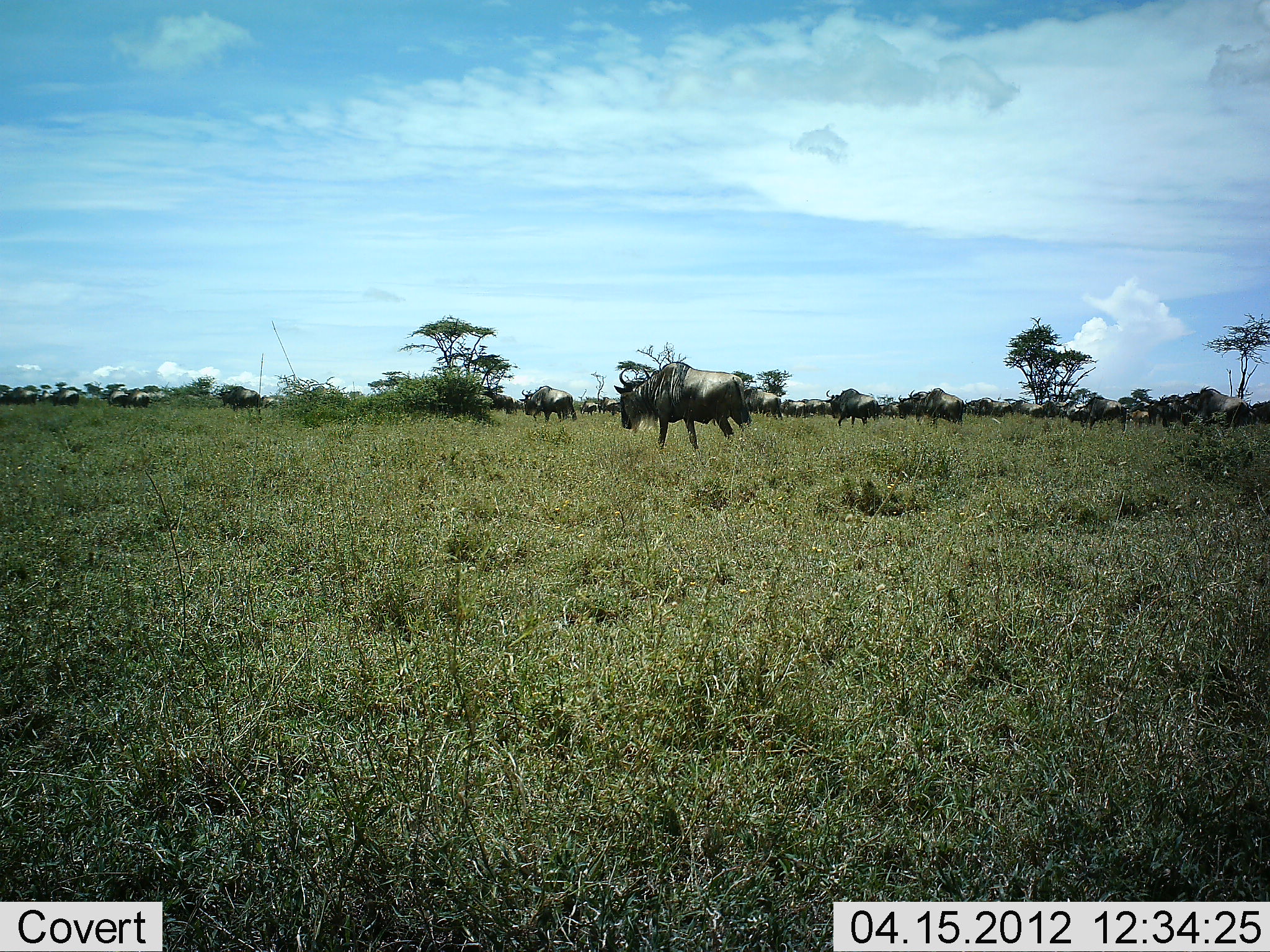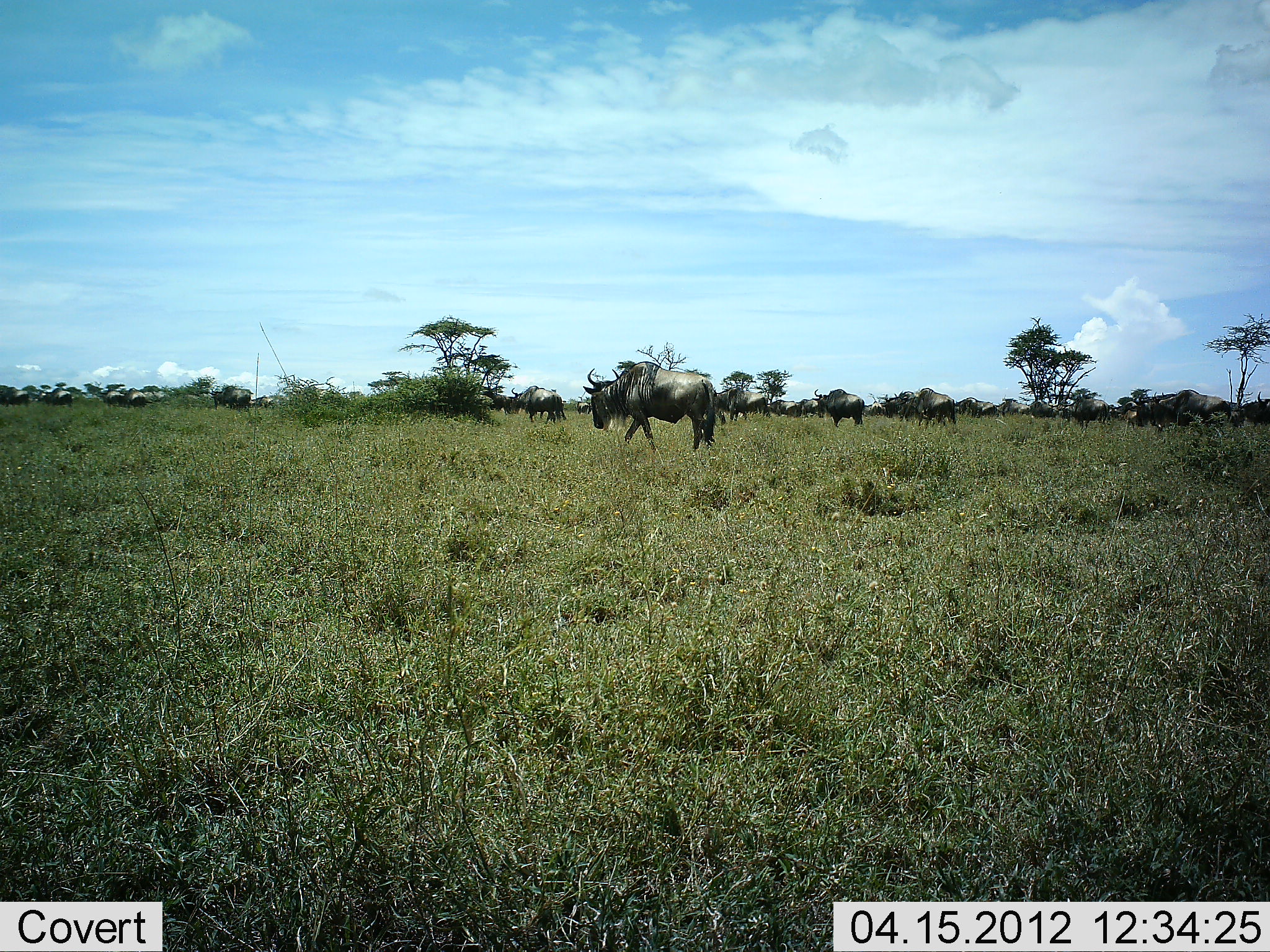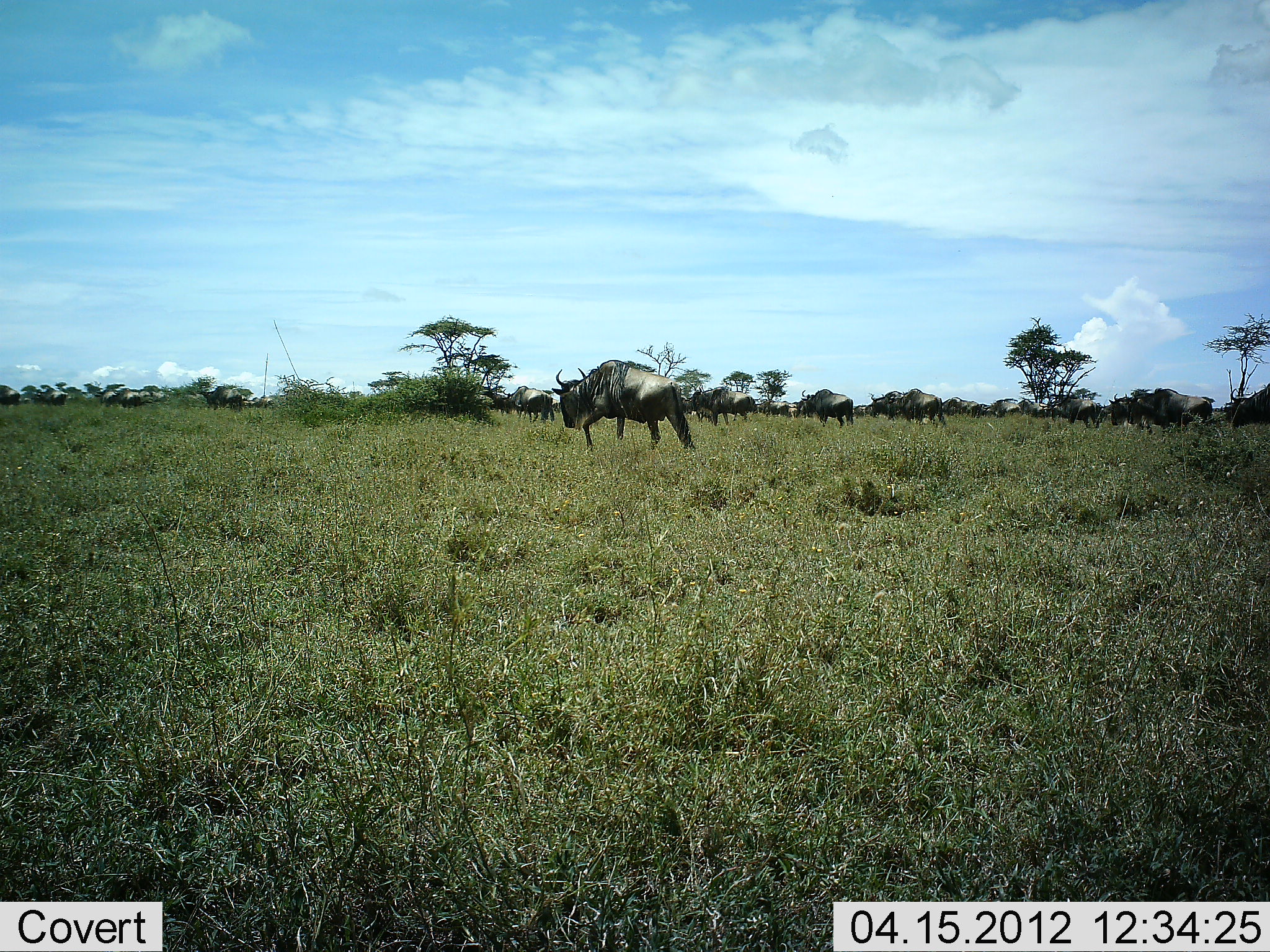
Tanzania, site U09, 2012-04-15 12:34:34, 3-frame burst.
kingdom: Animalia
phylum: Chordata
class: Mammalia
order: Artiodactyla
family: Bovidae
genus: Connochaetes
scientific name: Connochaetes taurinus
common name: blue wildebeest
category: wildebeest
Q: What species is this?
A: Wildebeest (blue wildebeest) (Connochaetes taurinus).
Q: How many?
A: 11-50.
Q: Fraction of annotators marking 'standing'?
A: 15%.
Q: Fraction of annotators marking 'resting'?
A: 6%.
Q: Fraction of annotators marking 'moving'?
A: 97%.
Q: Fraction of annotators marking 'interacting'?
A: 6%.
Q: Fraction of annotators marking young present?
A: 3%.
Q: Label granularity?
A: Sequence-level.